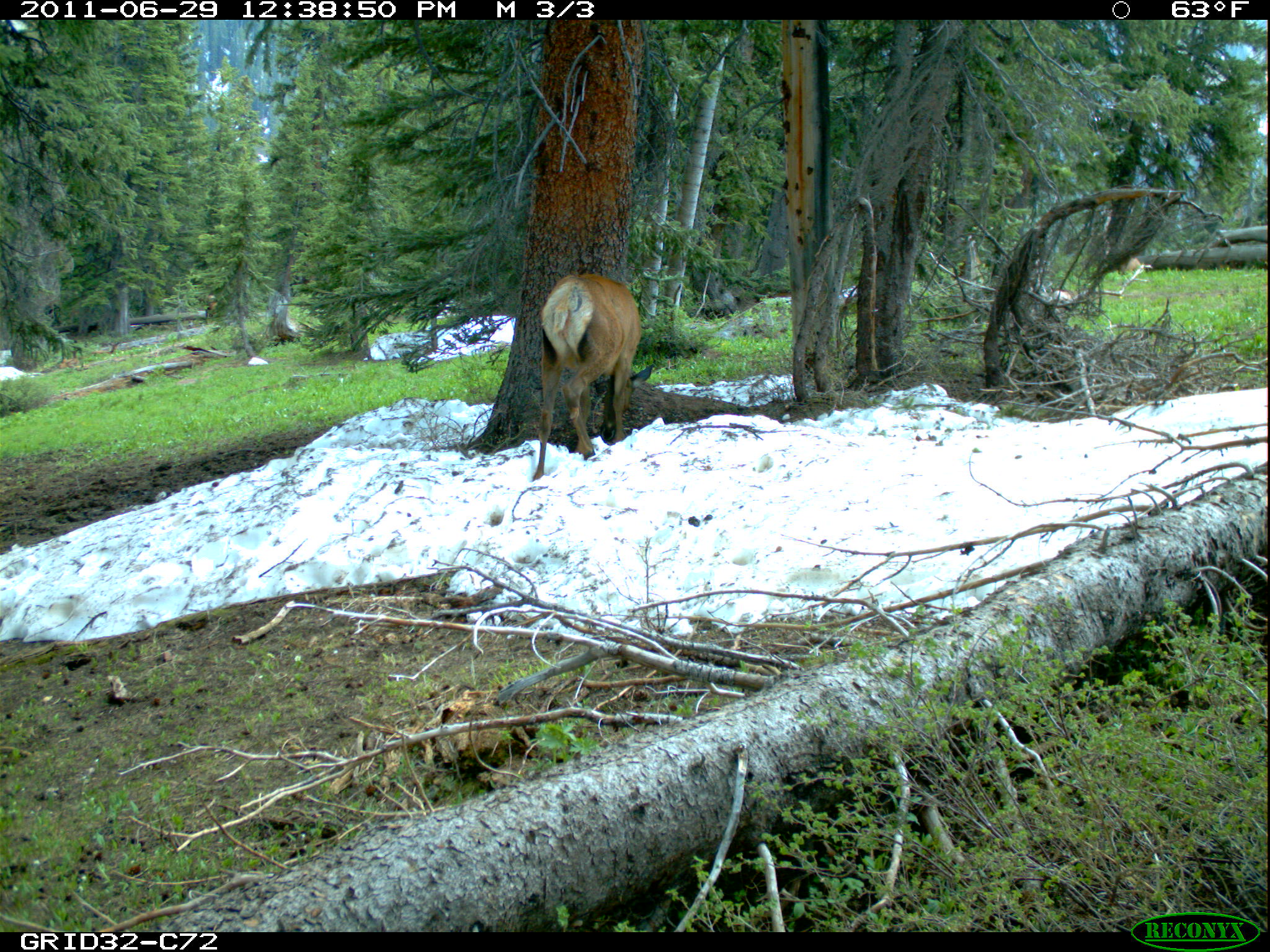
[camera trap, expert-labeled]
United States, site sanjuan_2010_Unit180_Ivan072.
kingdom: Animalia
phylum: Chordata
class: Mammalia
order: Artiodactyla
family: Cervidae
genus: Cervus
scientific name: Cervus elaphus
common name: red deer